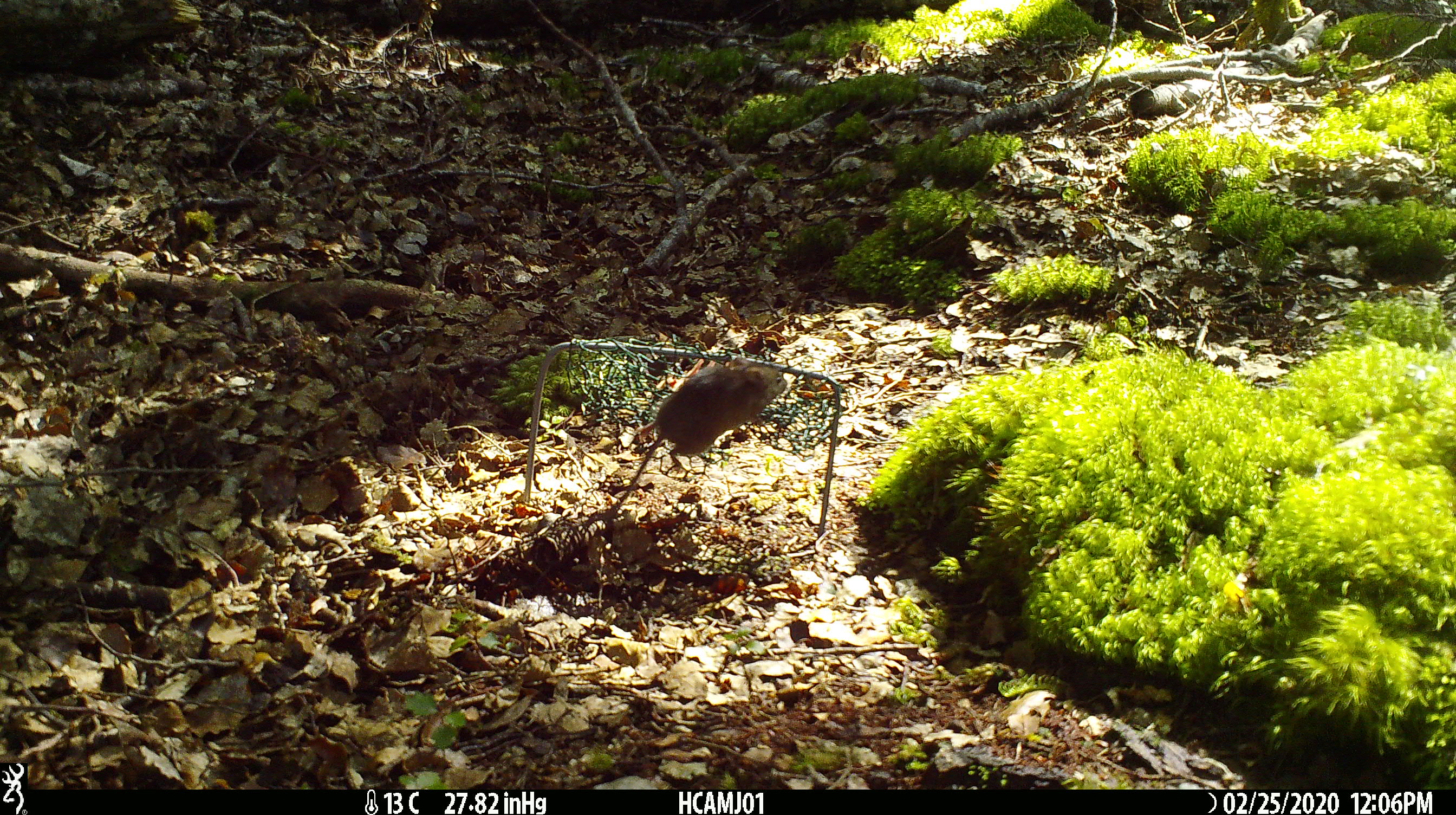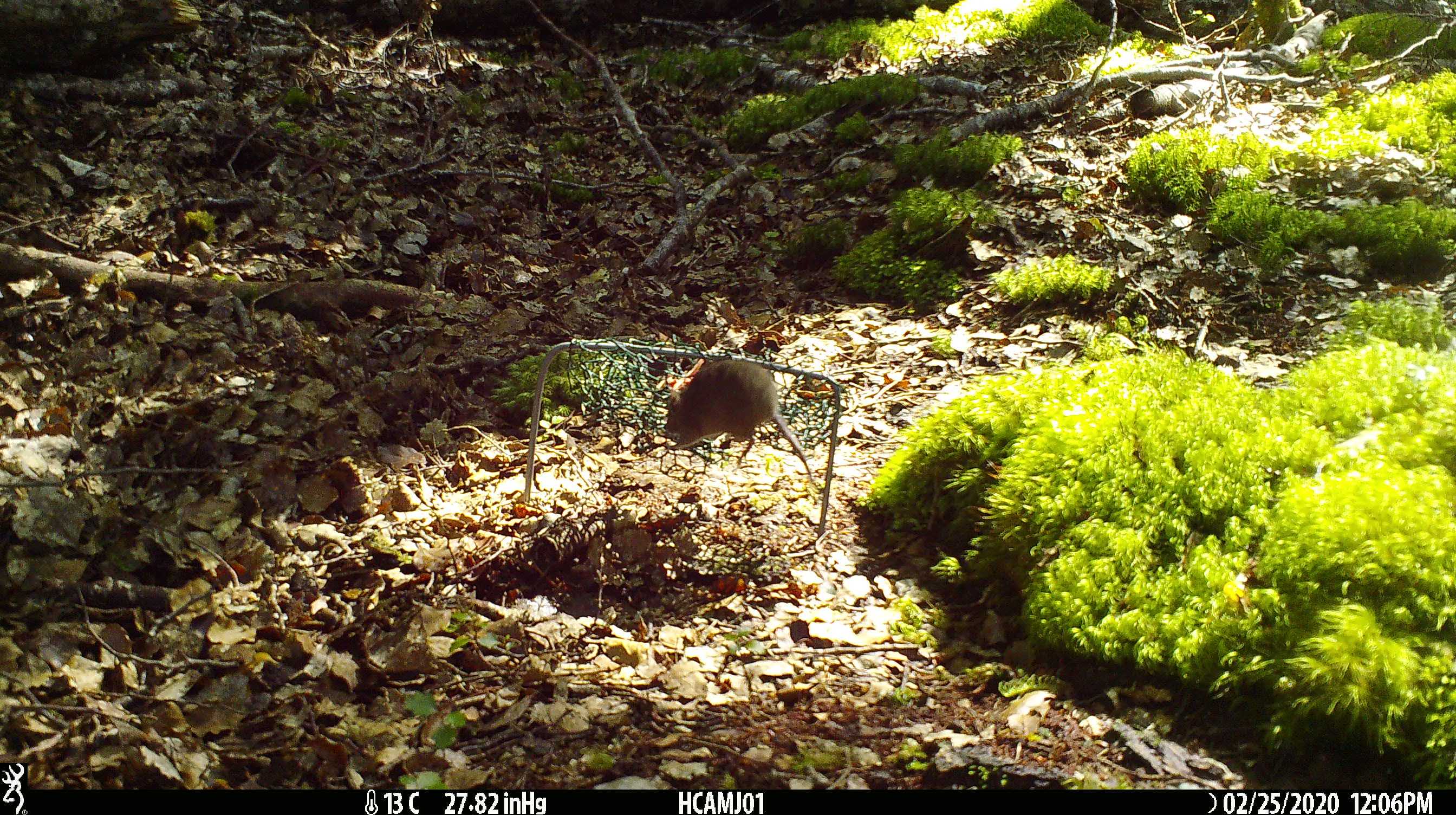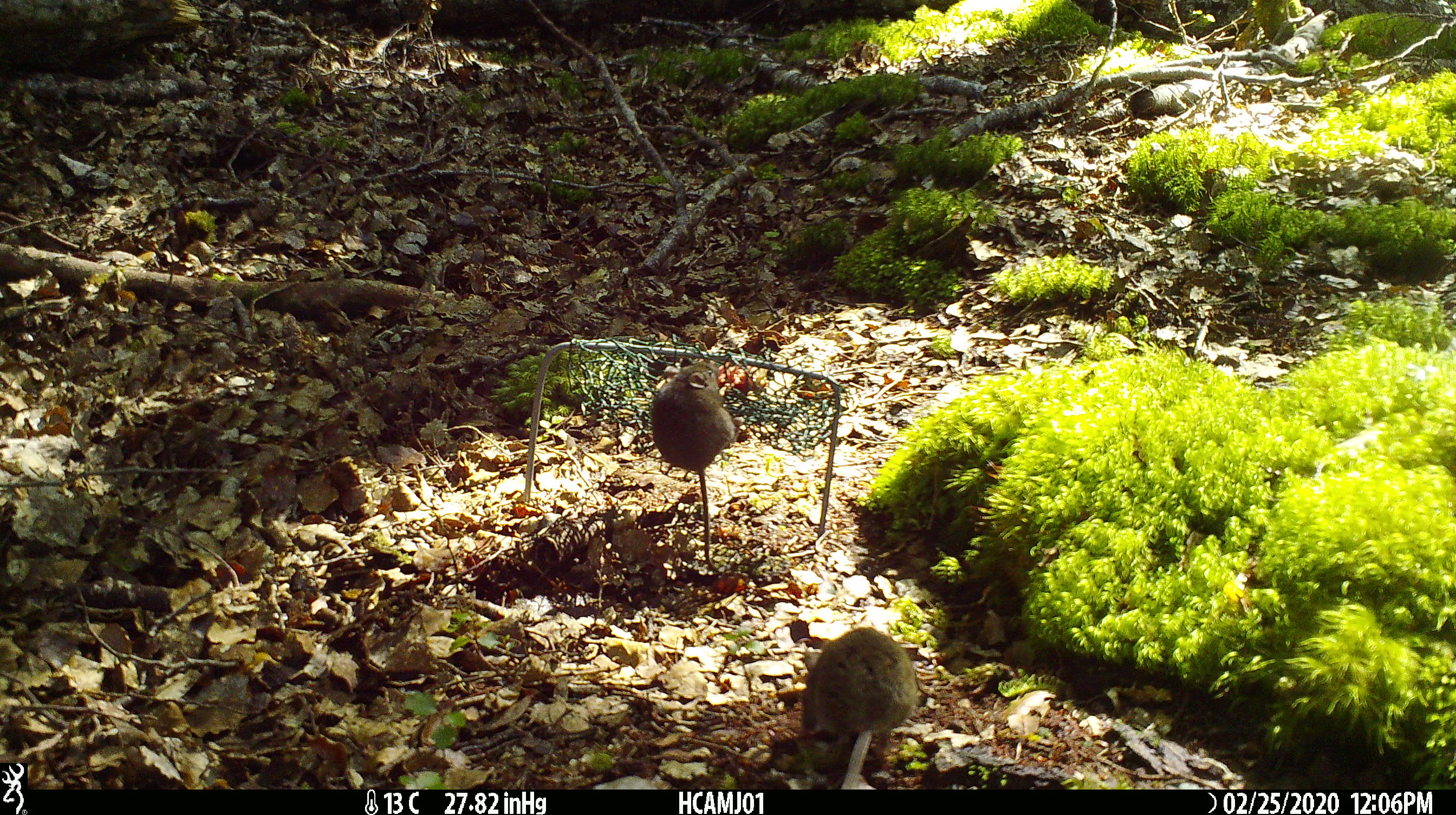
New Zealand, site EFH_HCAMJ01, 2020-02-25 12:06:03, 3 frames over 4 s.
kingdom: Animalia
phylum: Chordata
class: Mammalia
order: Rodentia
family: Muridae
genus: Mus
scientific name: Mus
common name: mouse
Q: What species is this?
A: Mouse (Mus).